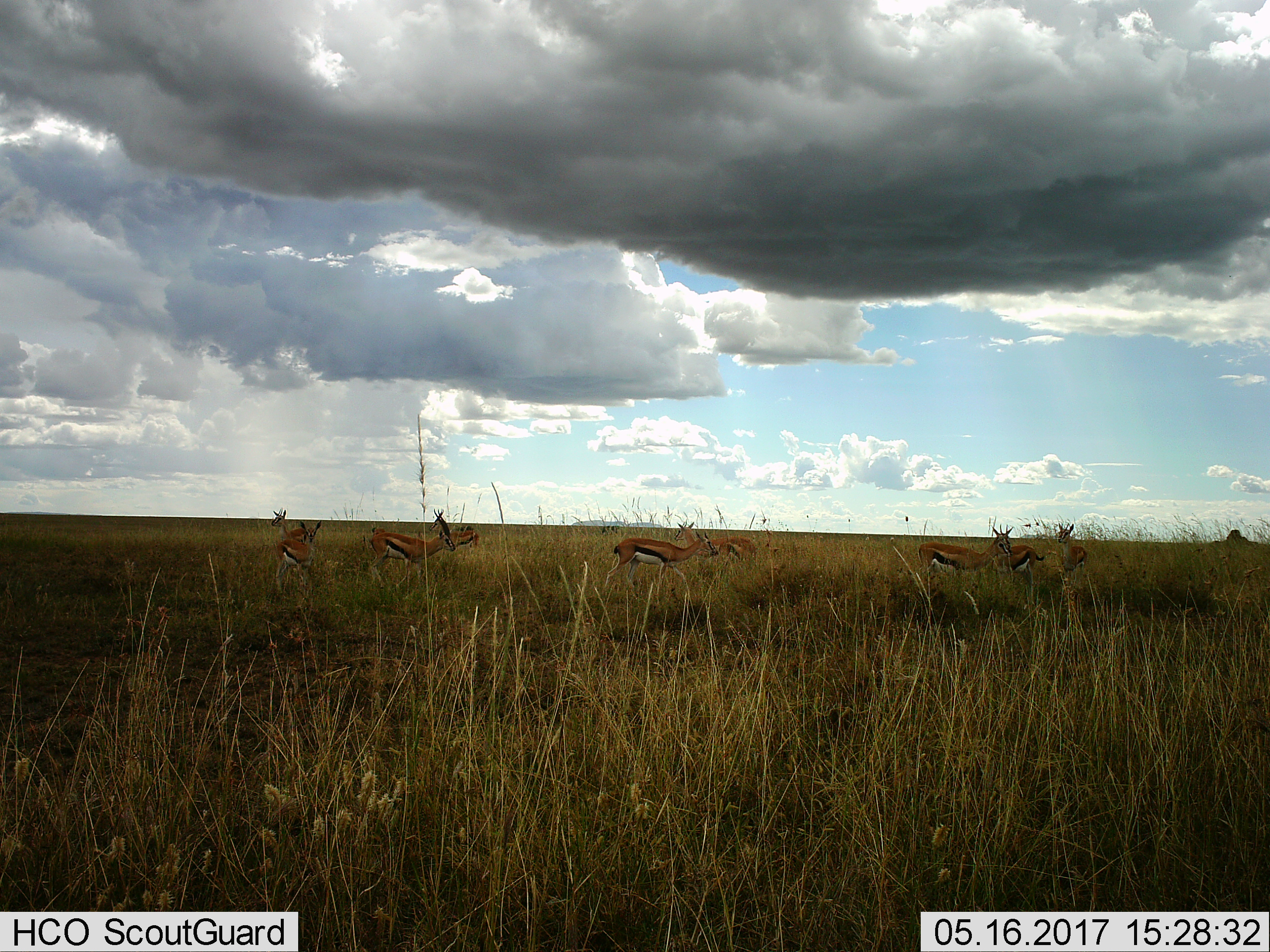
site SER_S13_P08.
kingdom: Animalia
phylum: Chordata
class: Mammalia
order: Artiodactyla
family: Bovidae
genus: Eudorcas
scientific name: Eudorcas thomsonii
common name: thomson's gazelle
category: gazellethomsons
Gazellethomsons (thomson's gazelle) (Eudorcas thomsonii), count 9. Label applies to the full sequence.